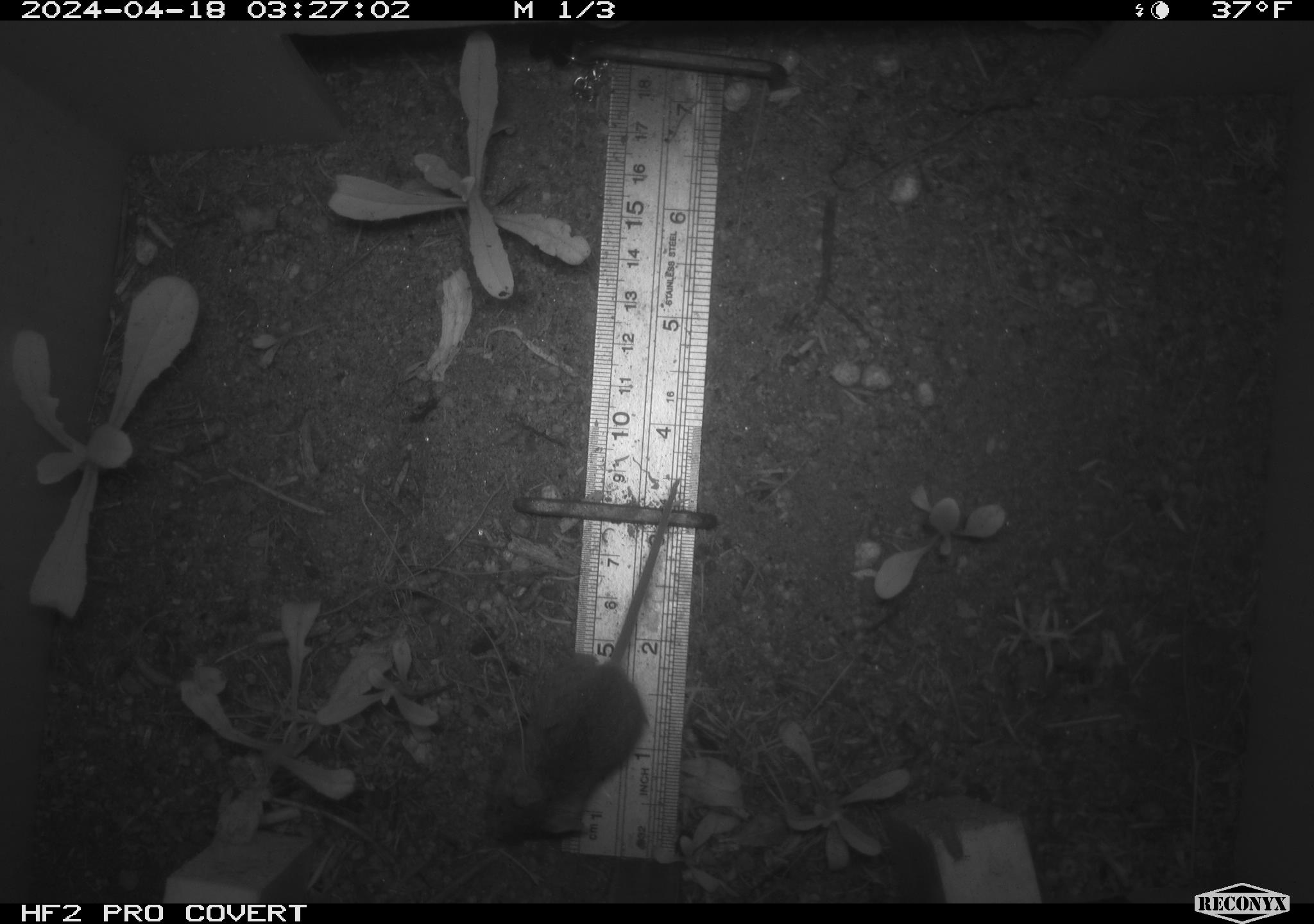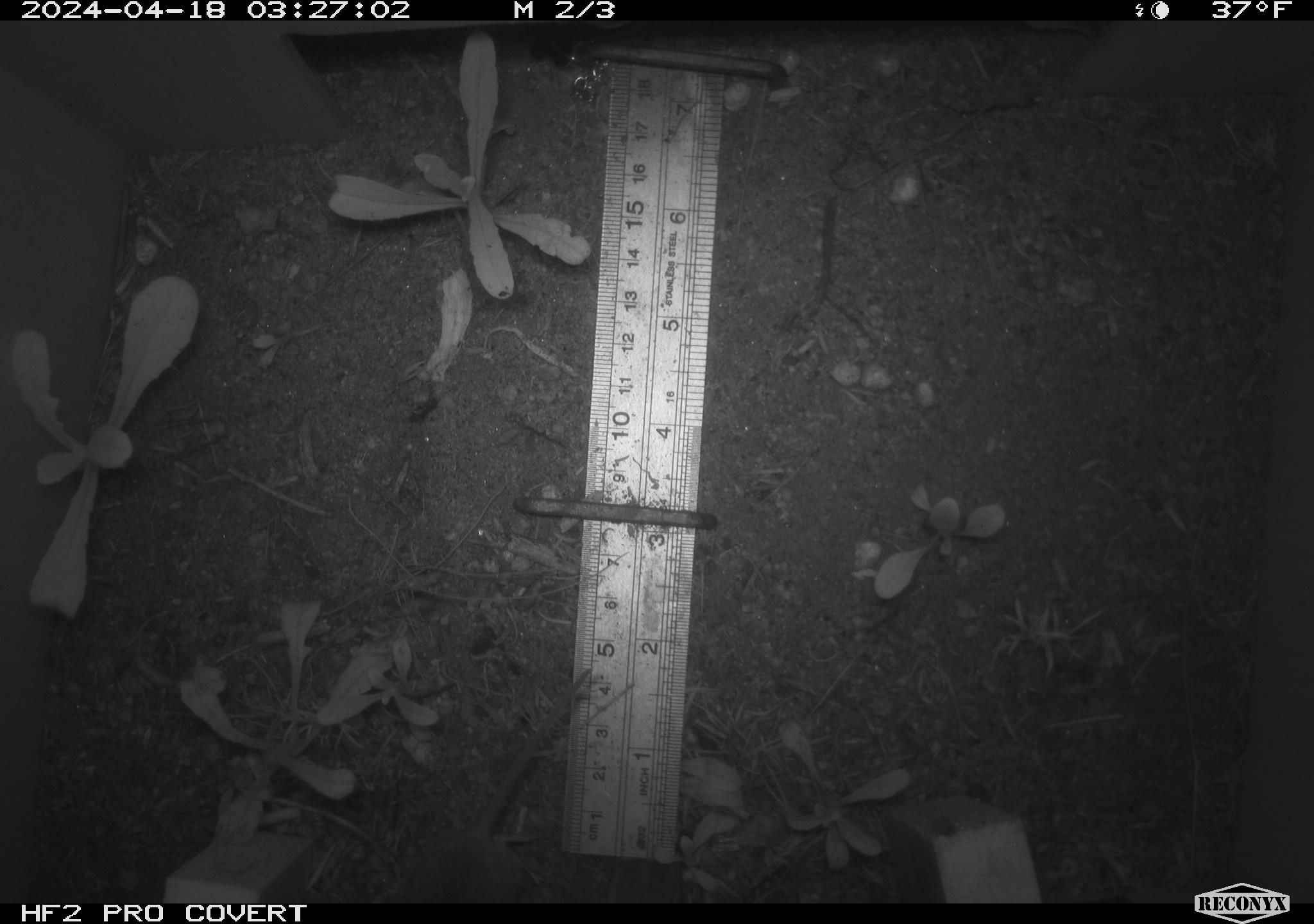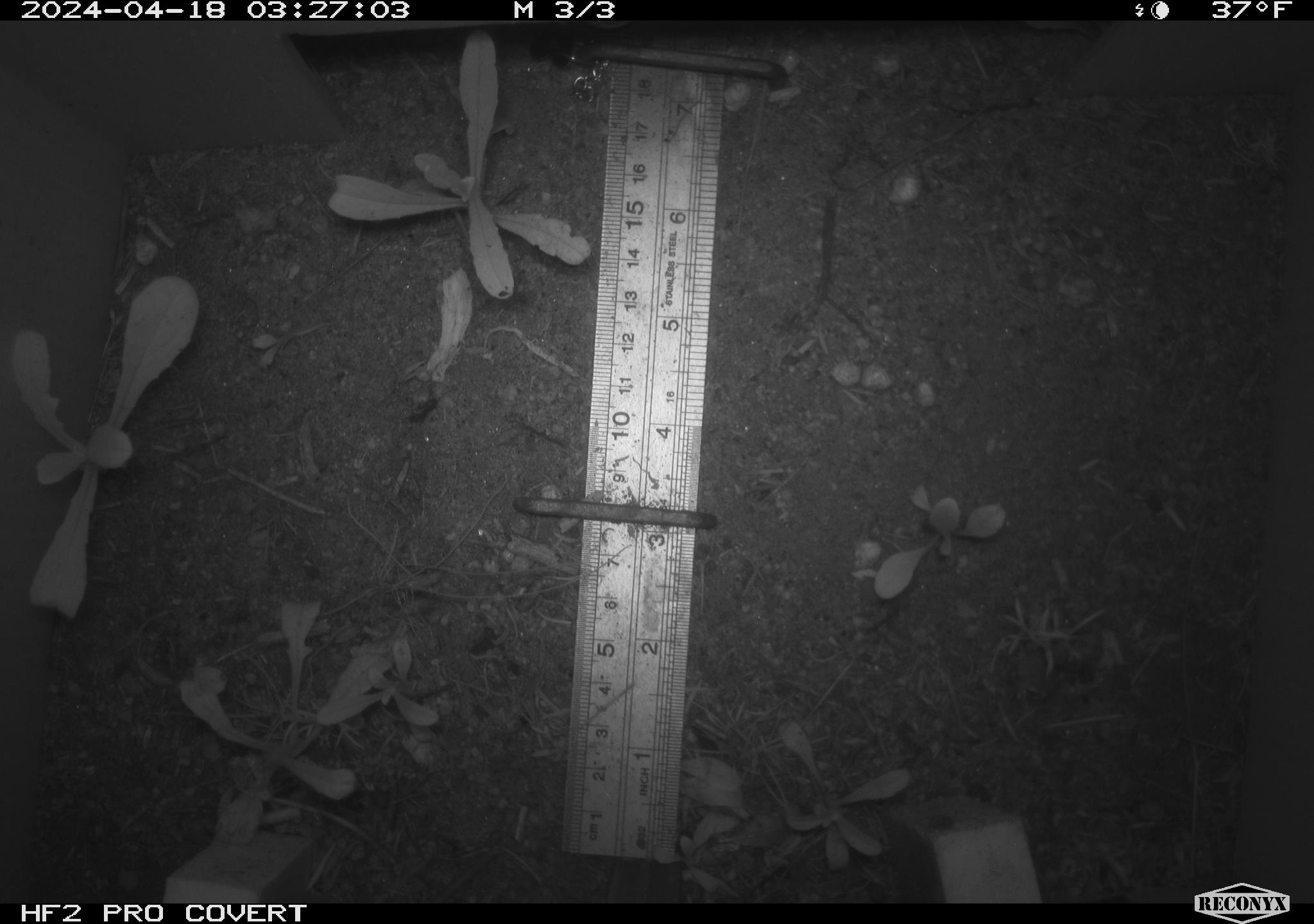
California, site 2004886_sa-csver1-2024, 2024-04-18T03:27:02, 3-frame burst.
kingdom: Animalia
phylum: Chordata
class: Mammalia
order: Rodentia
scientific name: Rodentia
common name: rodent